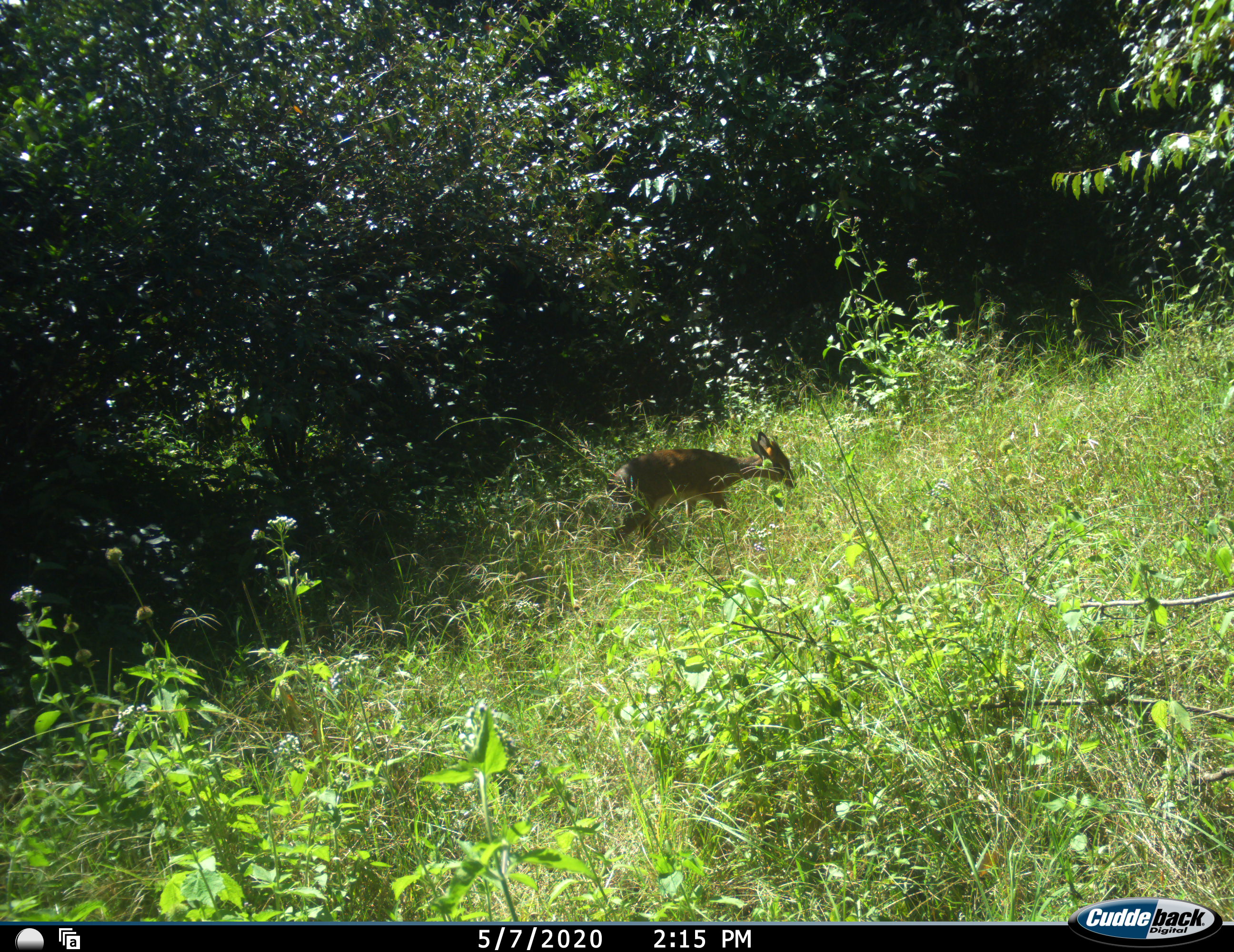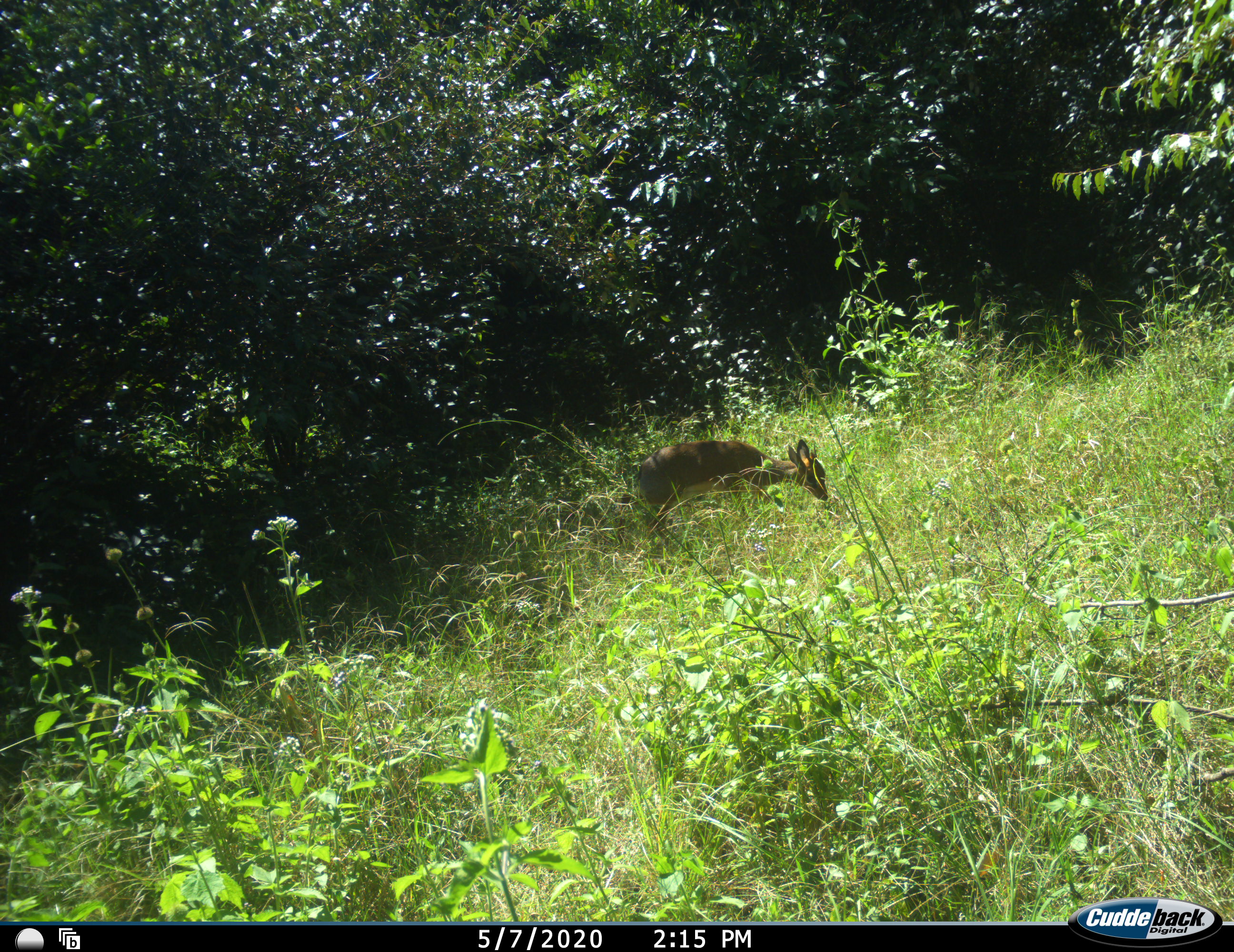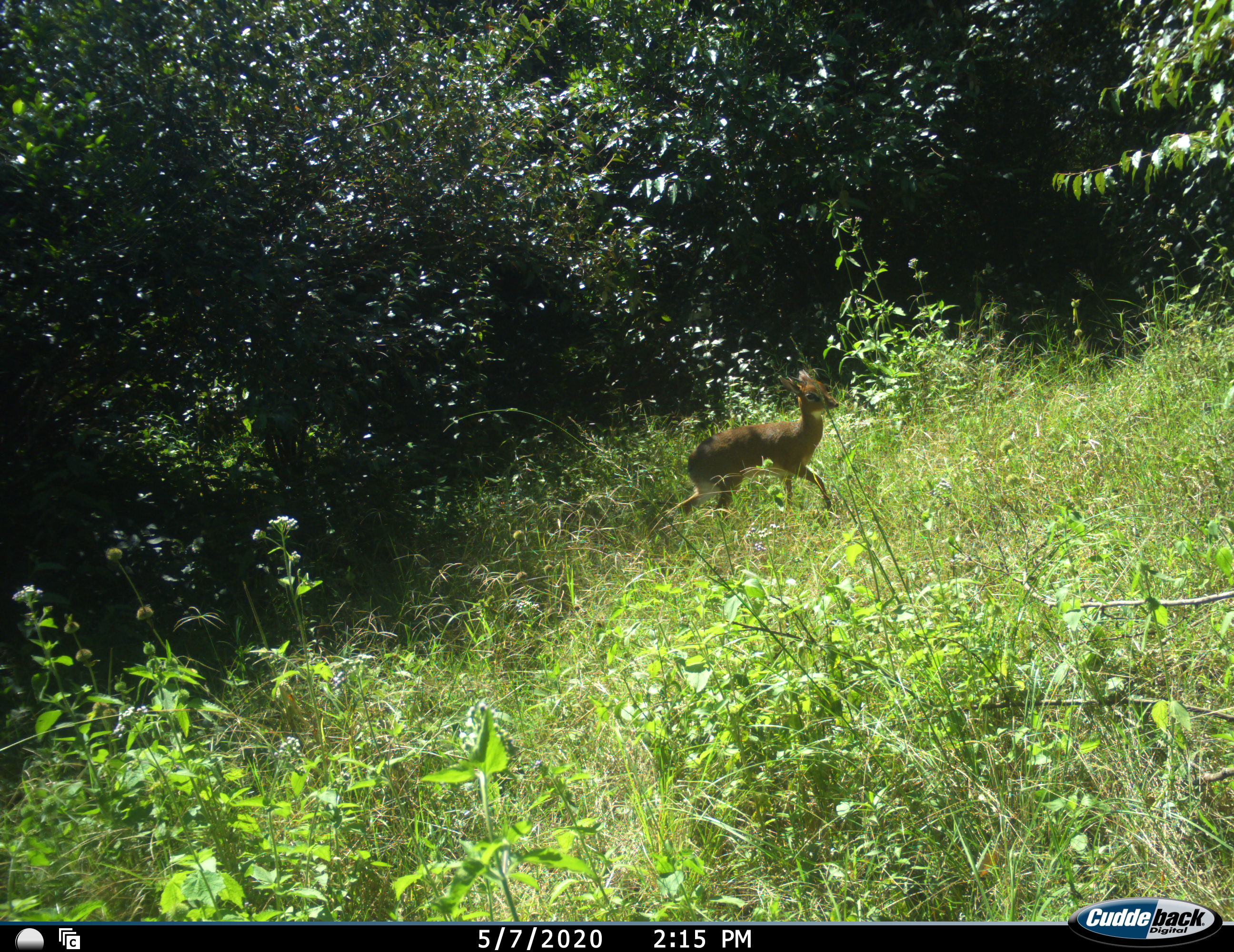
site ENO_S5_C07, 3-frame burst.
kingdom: Animalia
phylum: Chordata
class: Mammalia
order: Artiodactyla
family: Bovidae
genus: Madoqua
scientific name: Madoqua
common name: dik-dik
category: dikdik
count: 1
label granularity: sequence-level